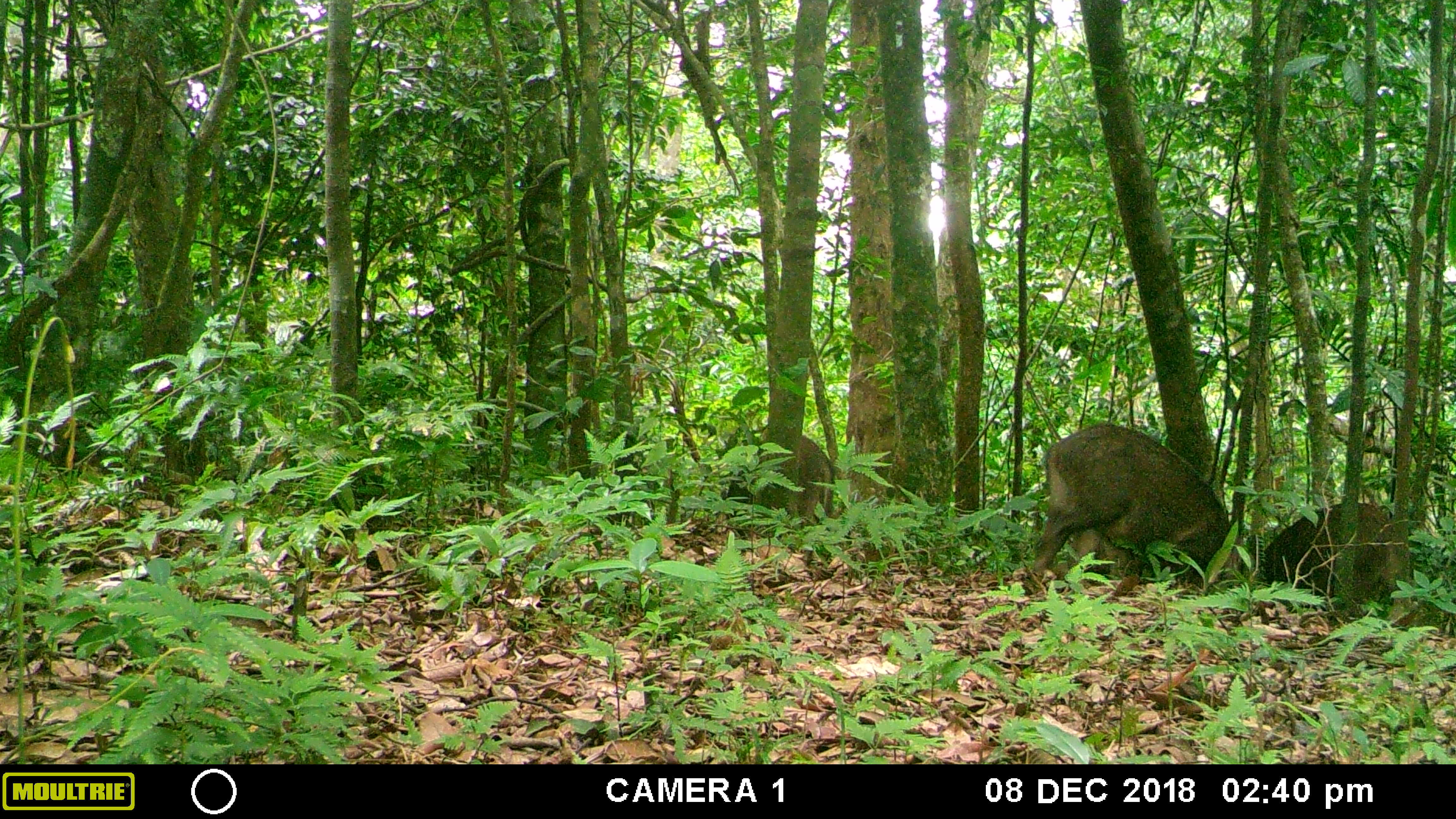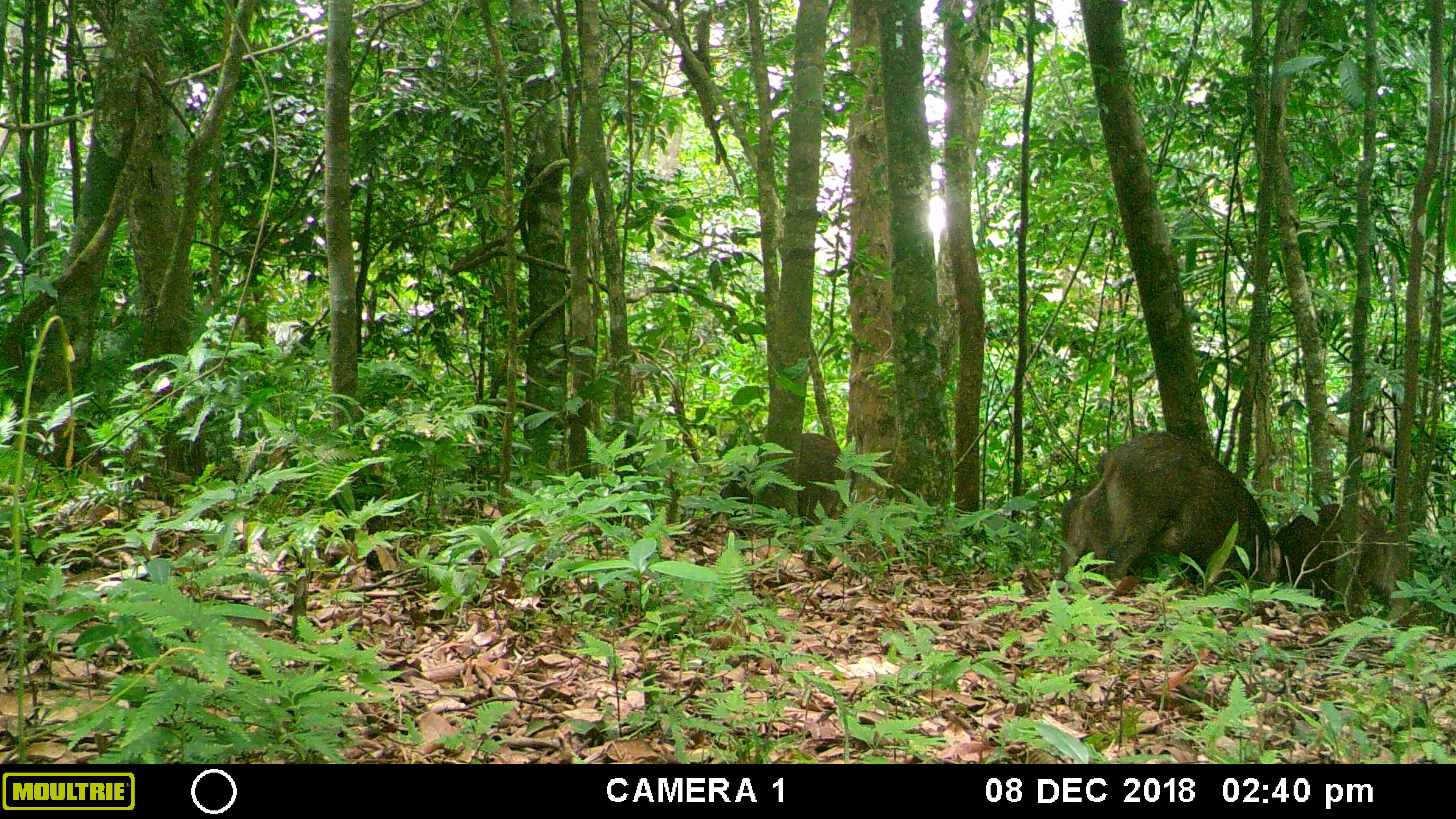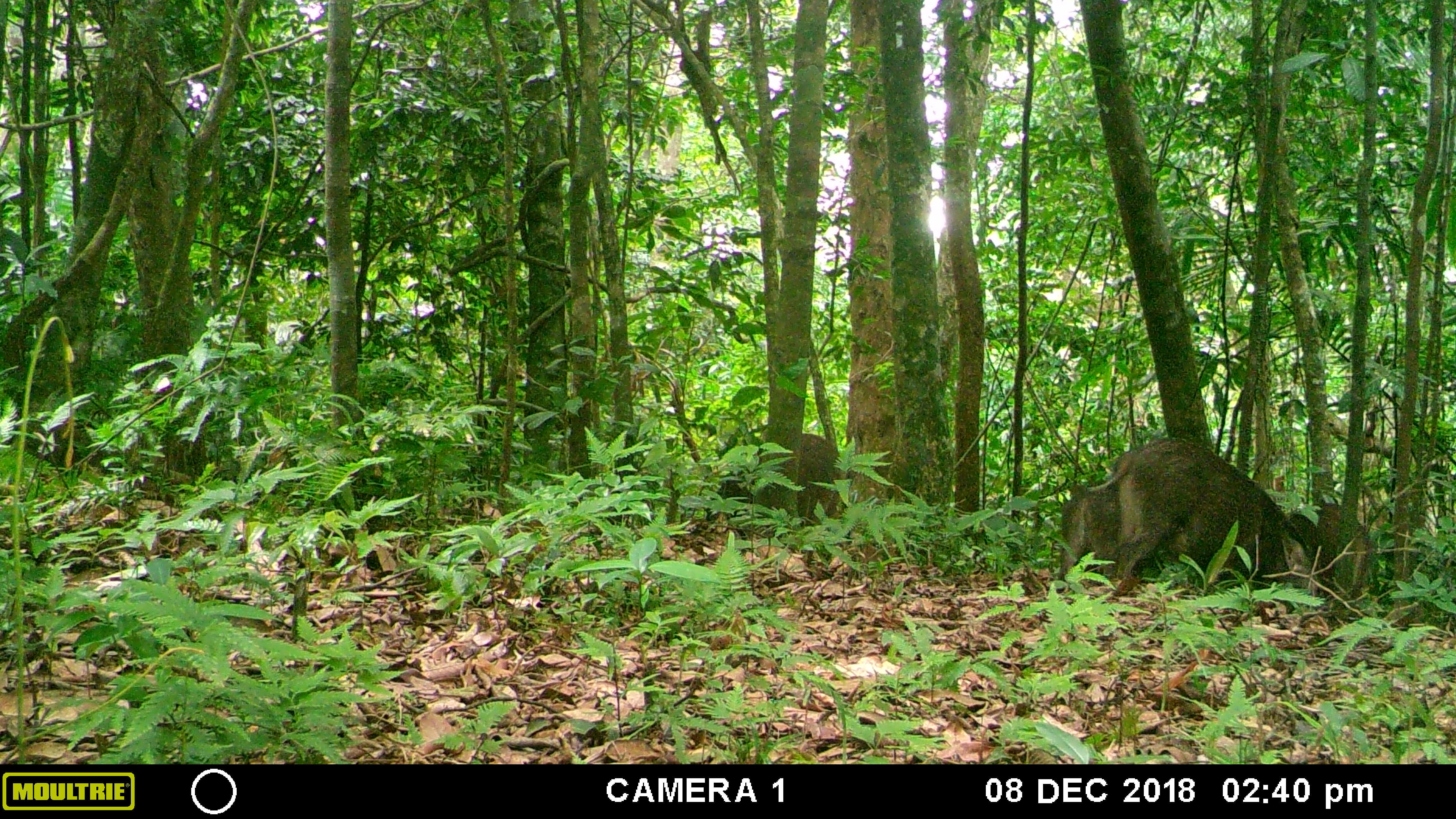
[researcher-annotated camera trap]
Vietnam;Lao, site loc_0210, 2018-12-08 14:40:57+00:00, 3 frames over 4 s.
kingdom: Animalia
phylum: Chordata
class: Mammalia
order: Artiodactyla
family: Suidae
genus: Sus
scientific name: Sus scrofa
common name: eurasian wild pig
Eurasian wild pig (Sus scrofa). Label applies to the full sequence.